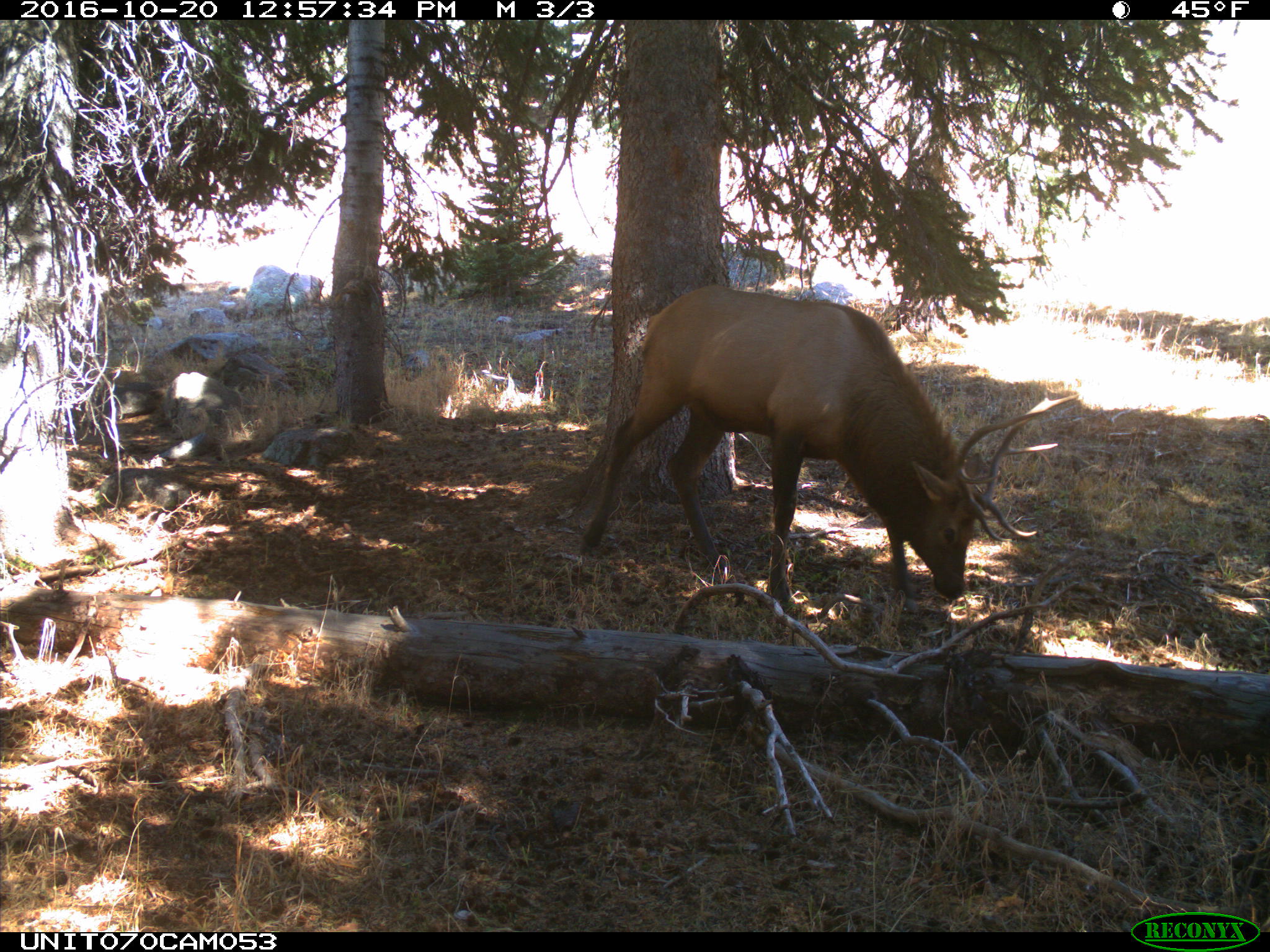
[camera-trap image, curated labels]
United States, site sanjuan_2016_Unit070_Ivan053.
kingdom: Animalia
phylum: Chordata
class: Mammalia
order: Artiodactyla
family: Cervidae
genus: Cervus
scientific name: Cervus elaphus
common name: red deer